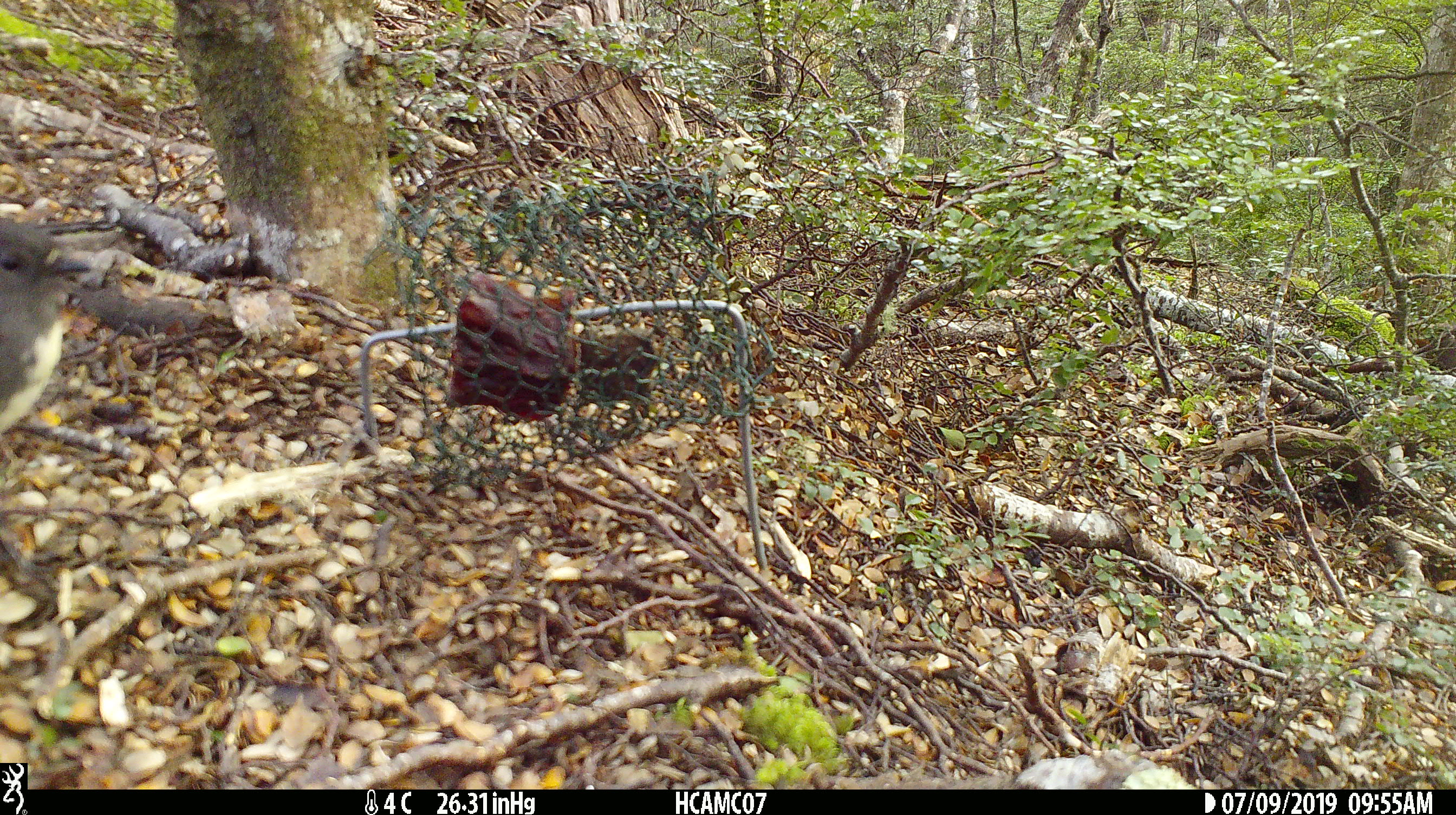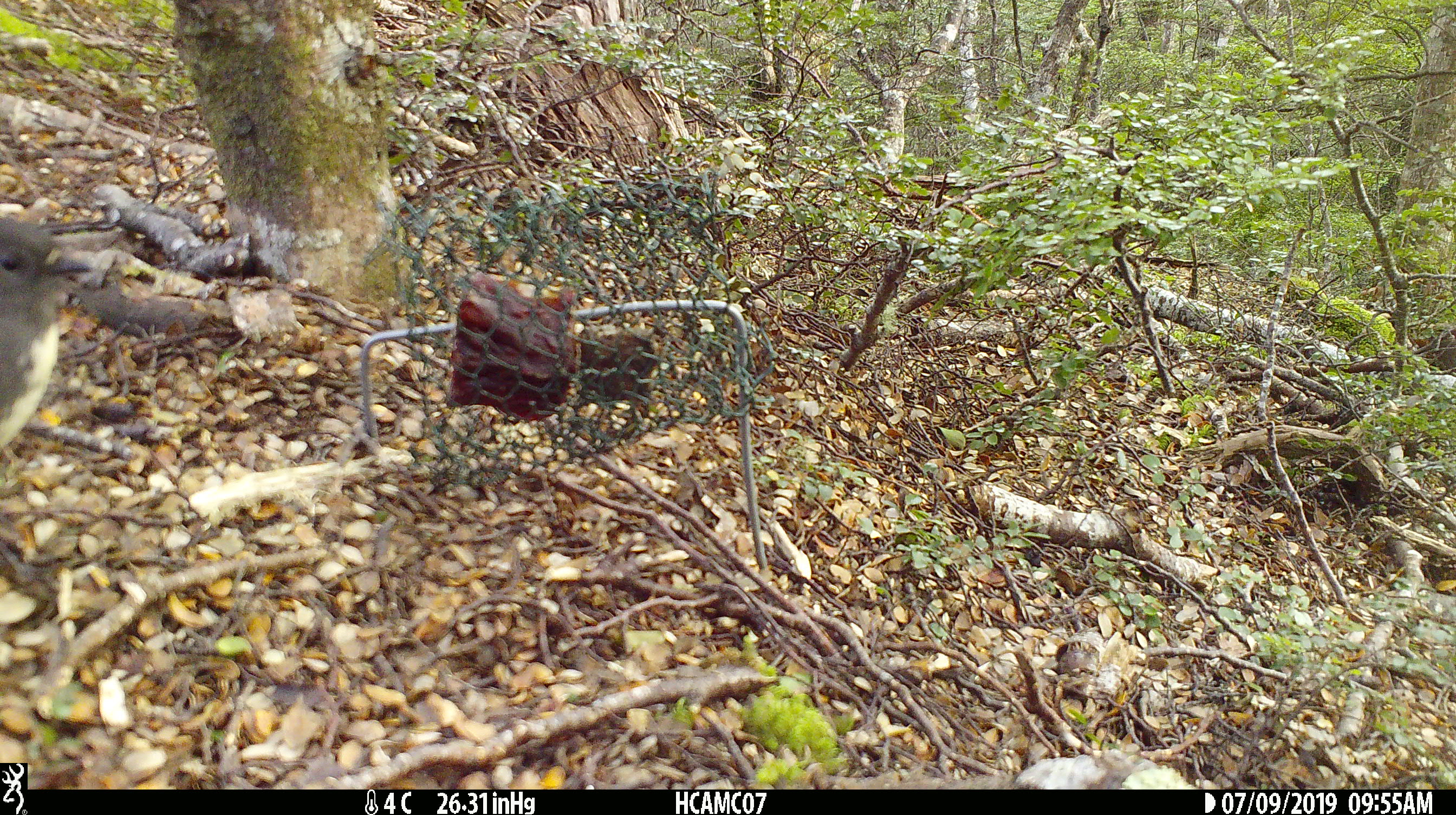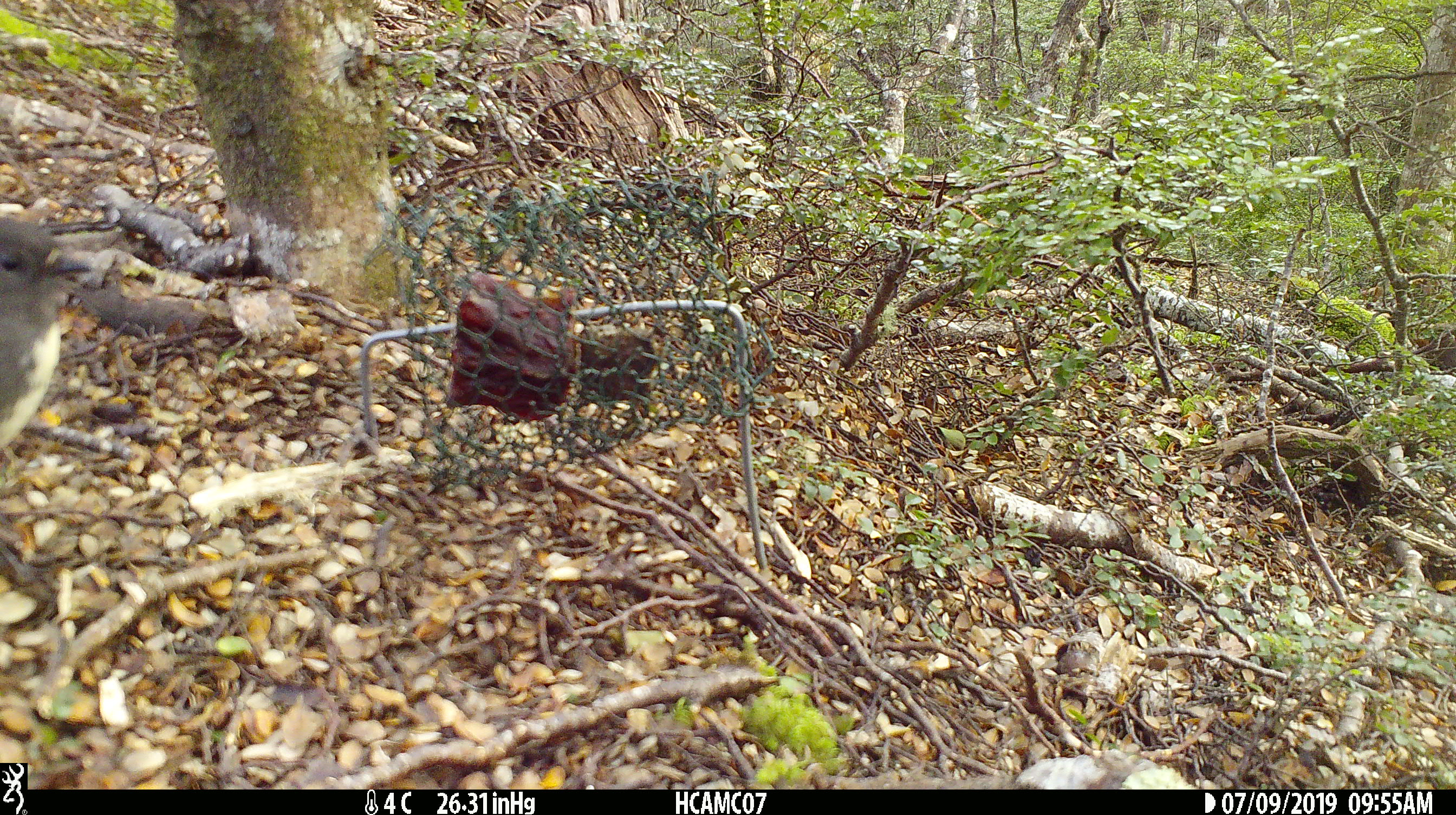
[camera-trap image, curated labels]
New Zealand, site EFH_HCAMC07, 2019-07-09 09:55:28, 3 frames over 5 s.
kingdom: Animalia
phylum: Chordata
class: Aves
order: Passeriformes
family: Petroicidae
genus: Petroica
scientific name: Petroica australis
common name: new zealand robin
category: robin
Robin (new zealand robin) (Petroica australis).